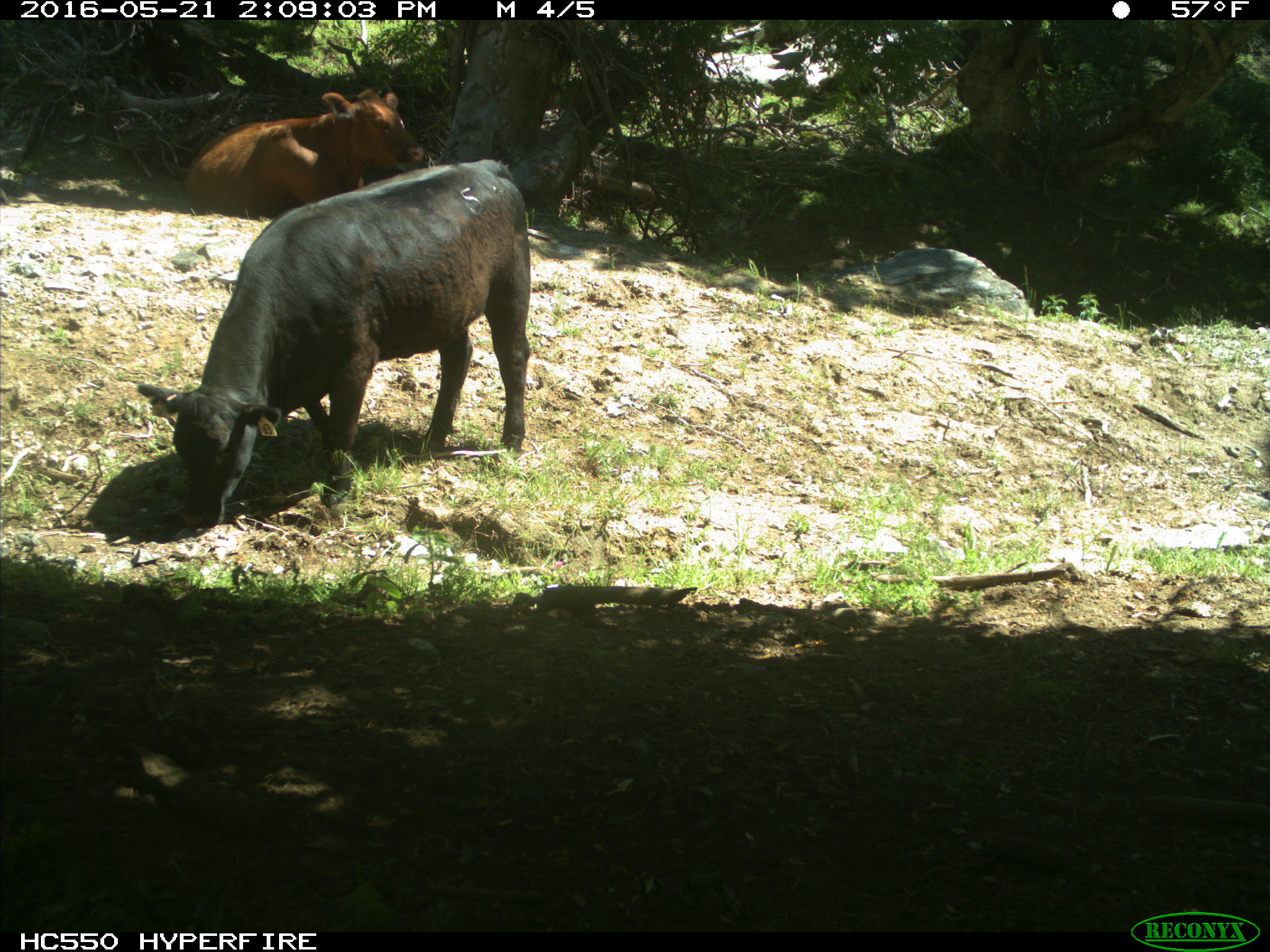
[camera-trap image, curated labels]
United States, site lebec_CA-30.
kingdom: Animalia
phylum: Chordata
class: Mammalia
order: Artiodactyla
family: Bovidae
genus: Bos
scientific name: Bos taurus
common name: domestic cow